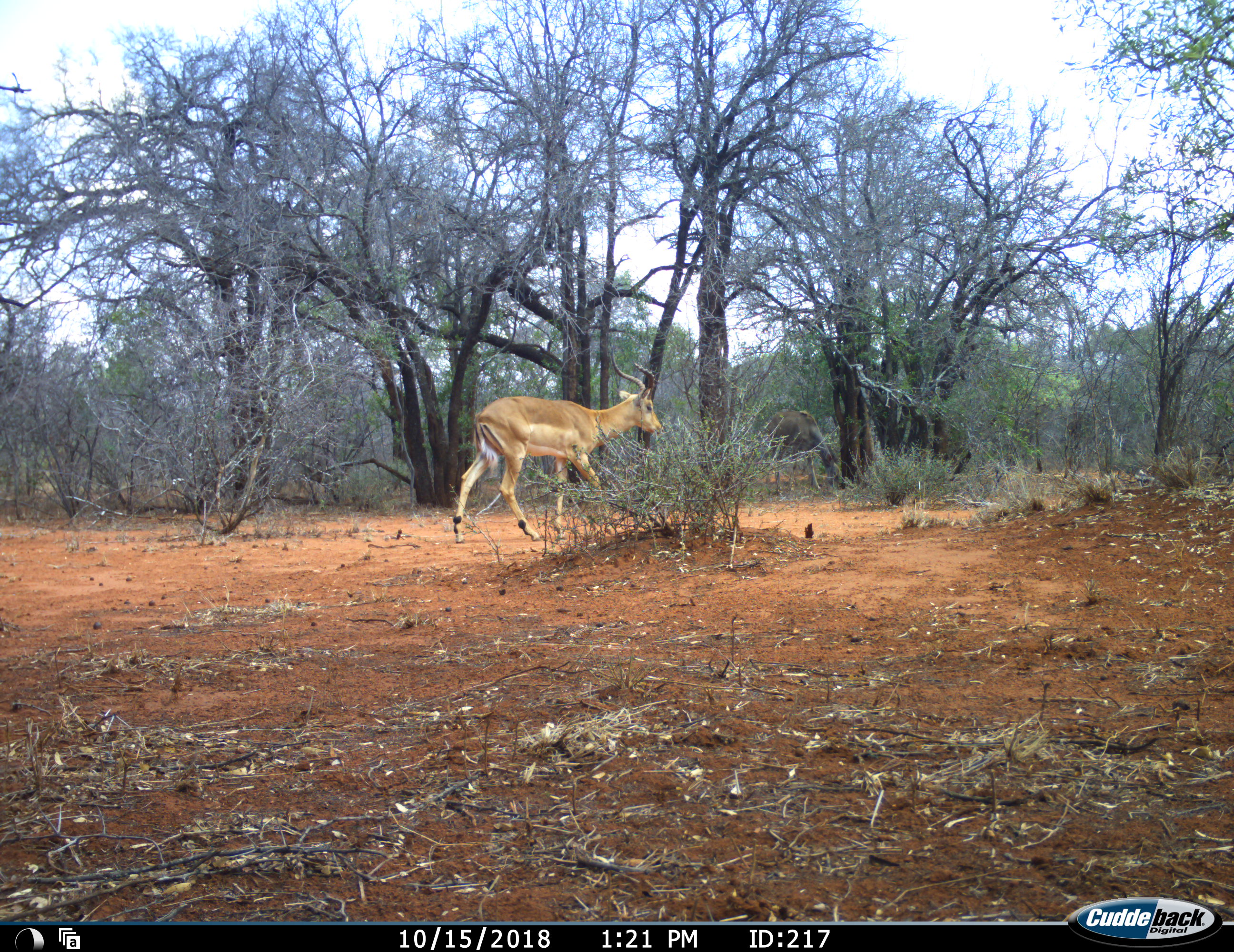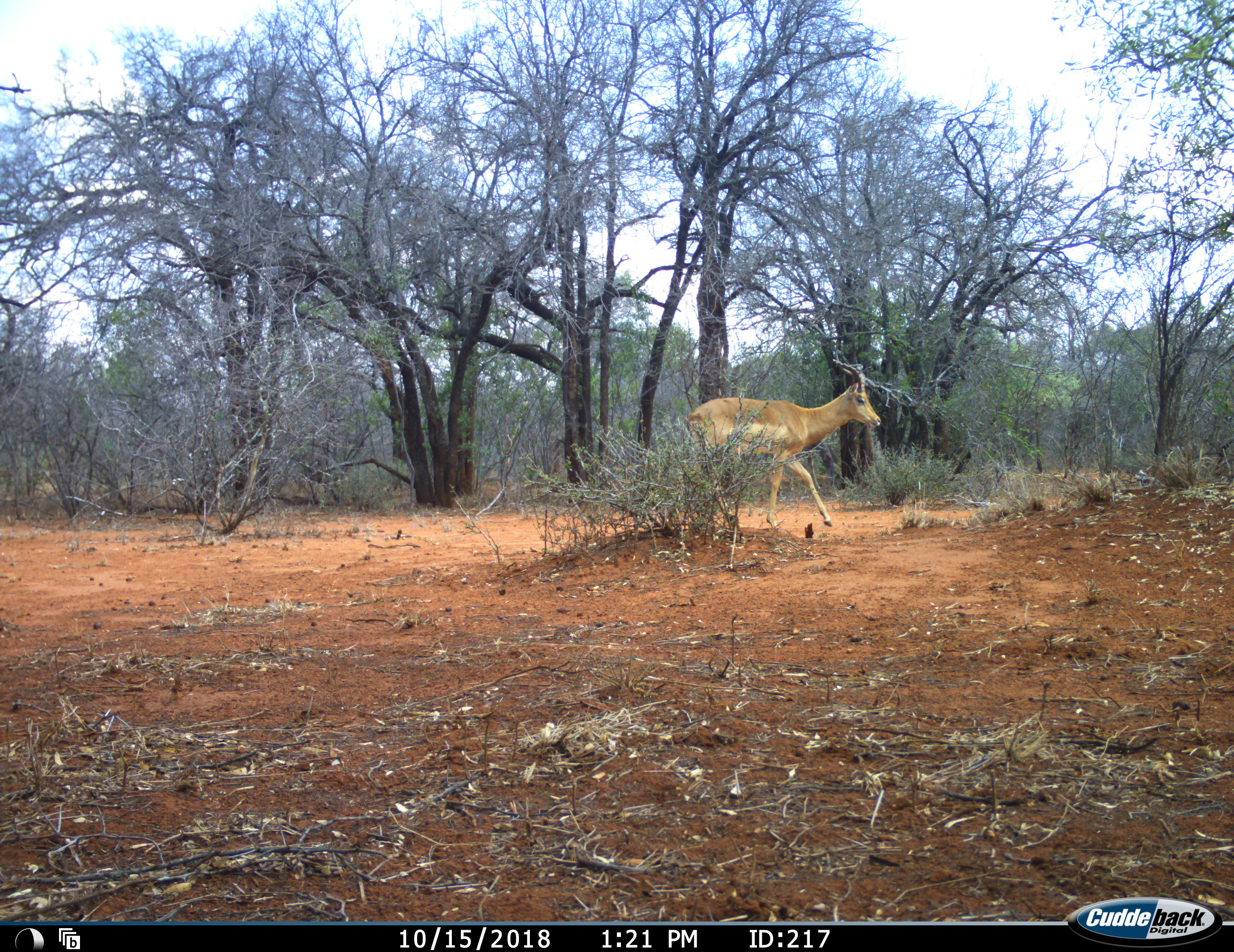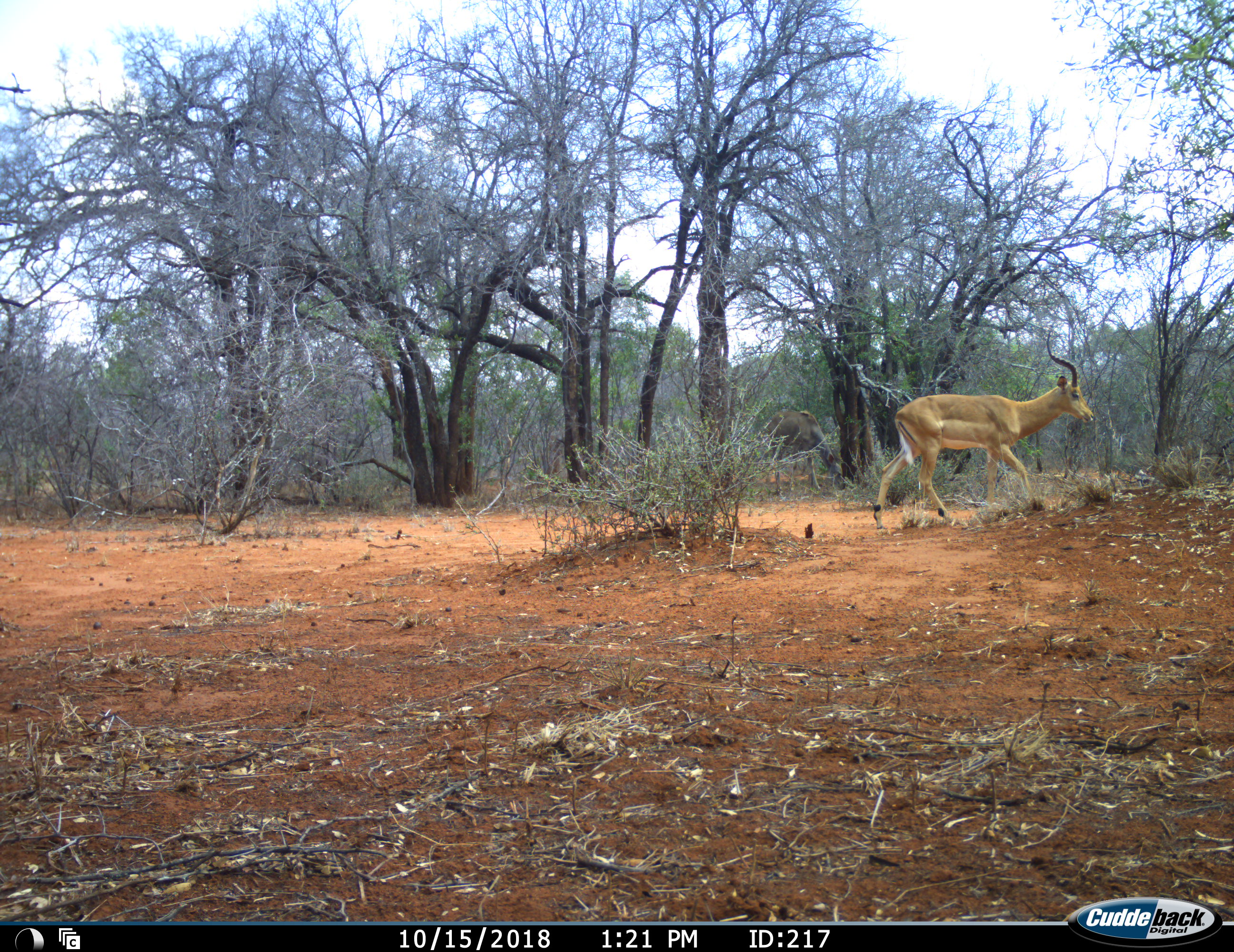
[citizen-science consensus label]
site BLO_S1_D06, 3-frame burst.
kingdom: Animalia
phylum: Chordata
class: Mammalia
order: Artiodactyla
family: Bovidae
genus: Aepyceros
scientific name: Aepyceros melampus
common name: impala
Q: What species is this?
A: Impala (Aepyceros melampus).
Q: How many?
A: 1.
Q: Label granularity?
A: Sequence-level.